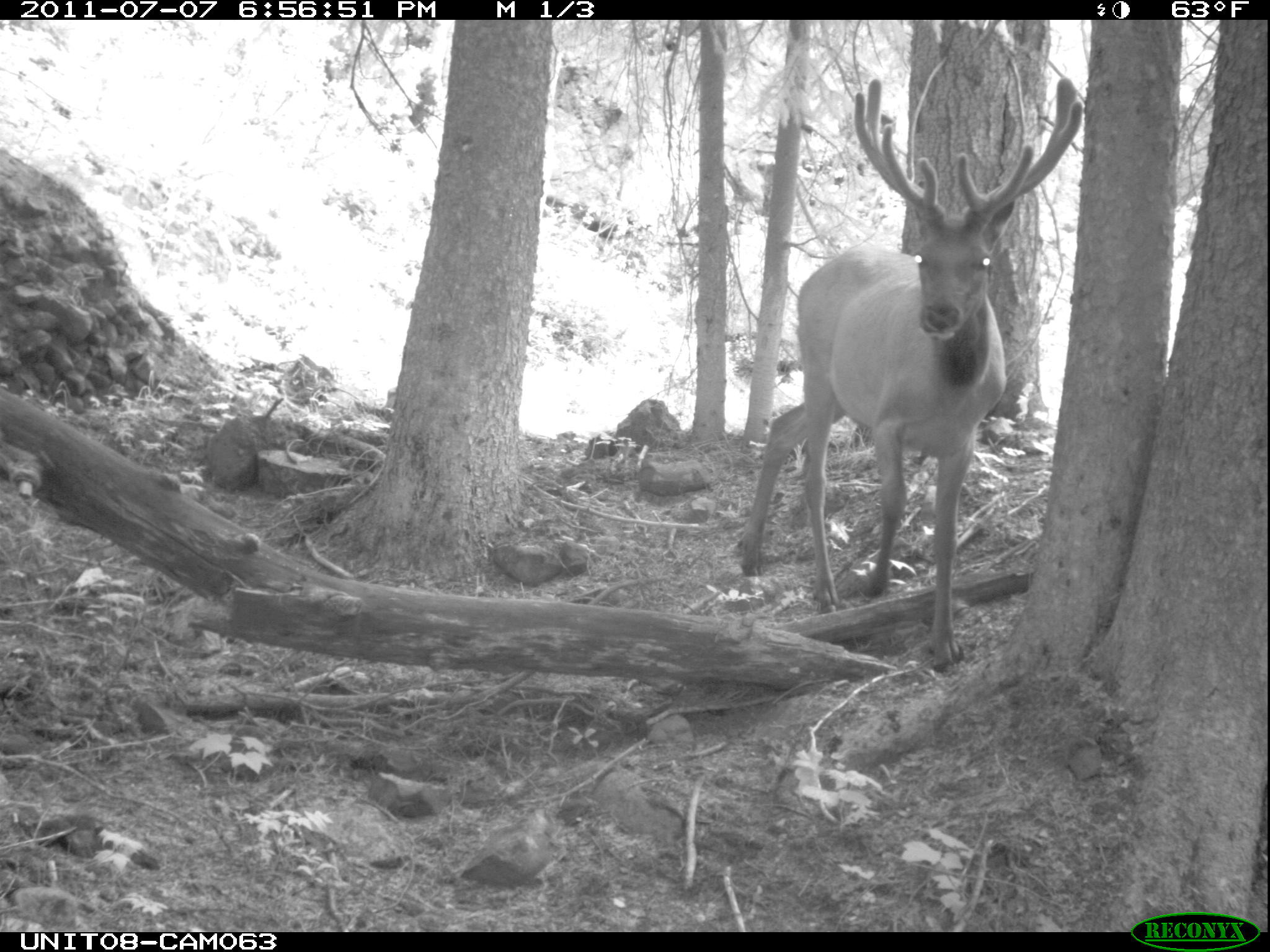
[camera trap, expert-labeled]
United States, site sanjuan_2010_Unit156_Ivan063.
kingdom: Animalia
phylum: Chordata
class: Mammalia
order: Artiodactyla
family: Cervidae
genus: Cervus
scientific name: Cervus elaphus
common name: red deer